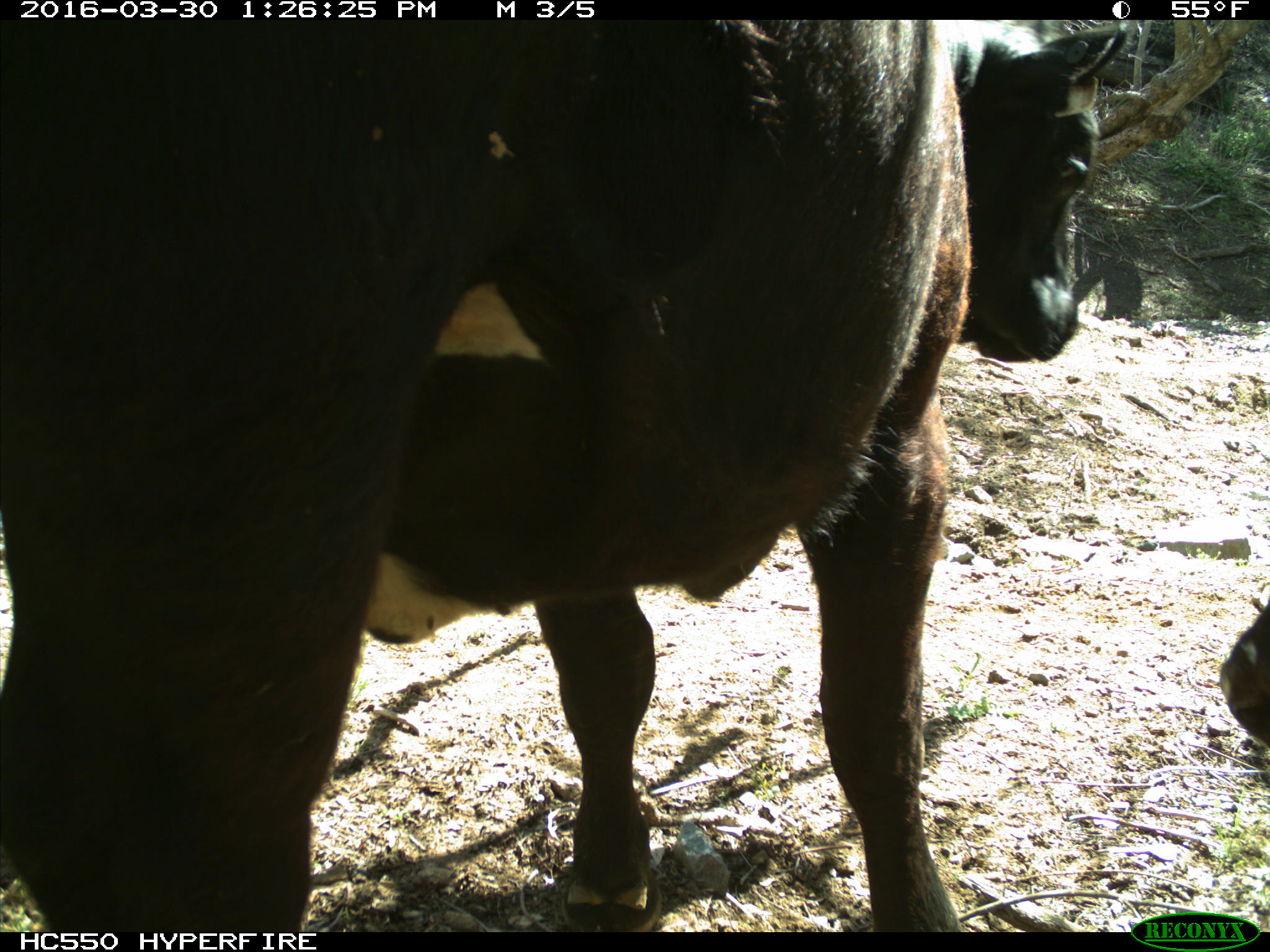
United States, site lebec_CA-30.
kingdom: Animalia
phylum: Chordata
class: Mammalia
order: Artiodactyla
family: Bovidae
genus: Bos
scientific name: Bos taurus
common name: domestic cow